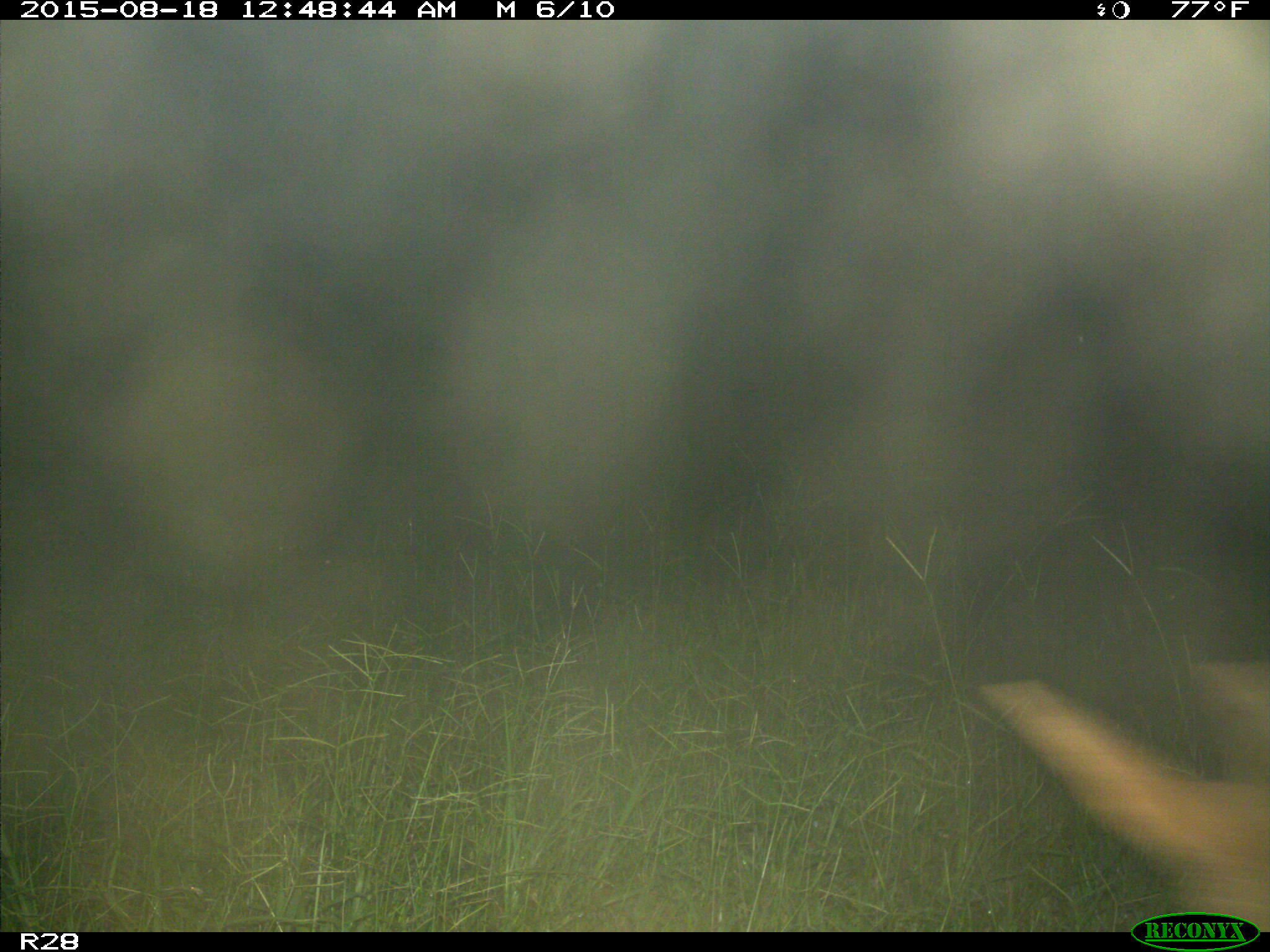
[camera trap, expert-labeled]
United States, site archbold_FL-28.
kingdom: Animalia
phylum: Chordata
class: Mammalia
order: Carnivora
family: Canidae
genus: Canis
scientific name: Canis latrans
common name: coyote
Canis latrans (coyote).